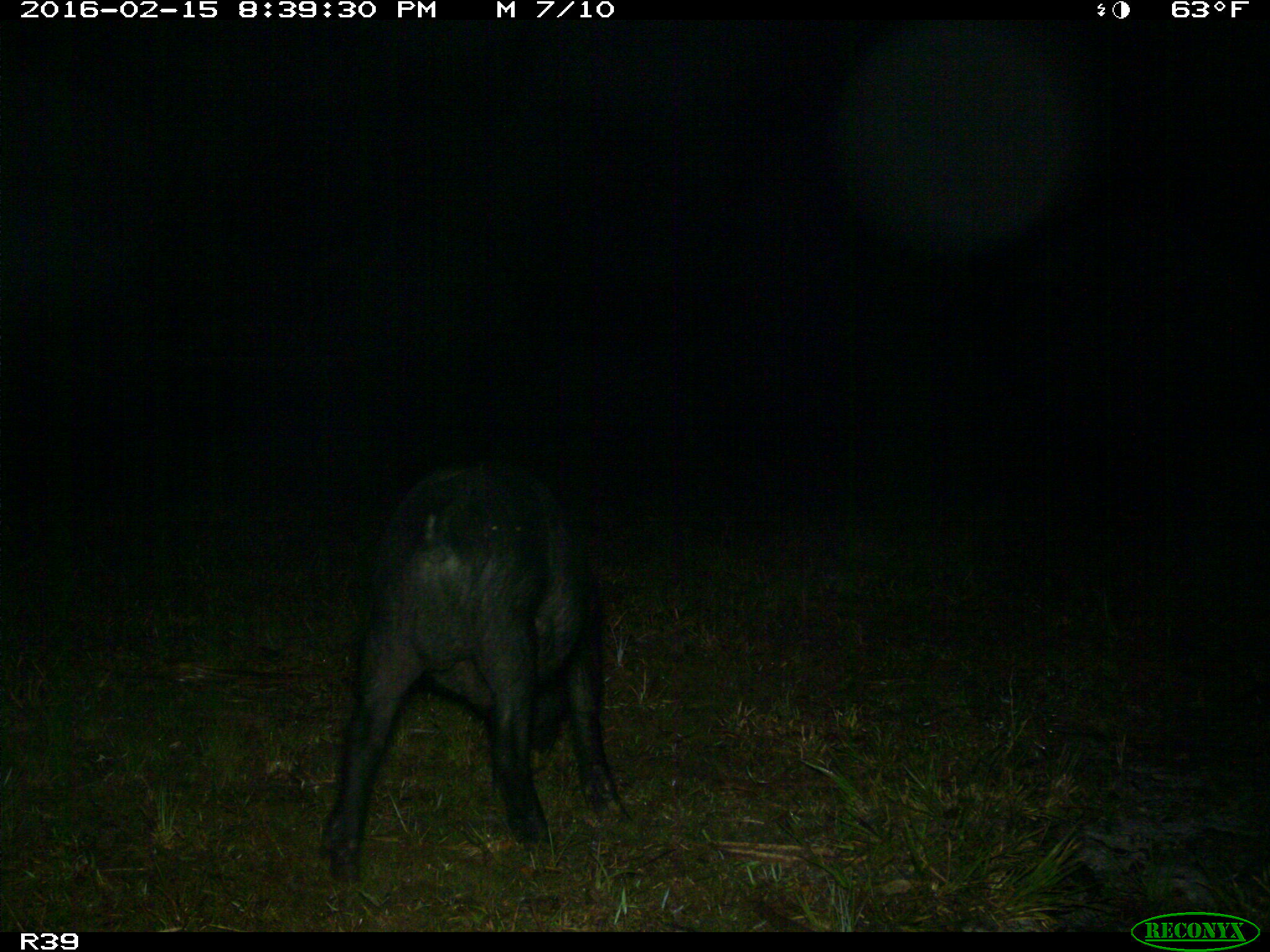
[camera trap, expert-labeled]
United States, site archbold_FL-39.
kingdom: Animalia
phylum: Chordata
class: Mammalia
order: Artiodactyla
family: Suidae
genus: Sus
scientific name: Sus scrofa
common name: wild boar